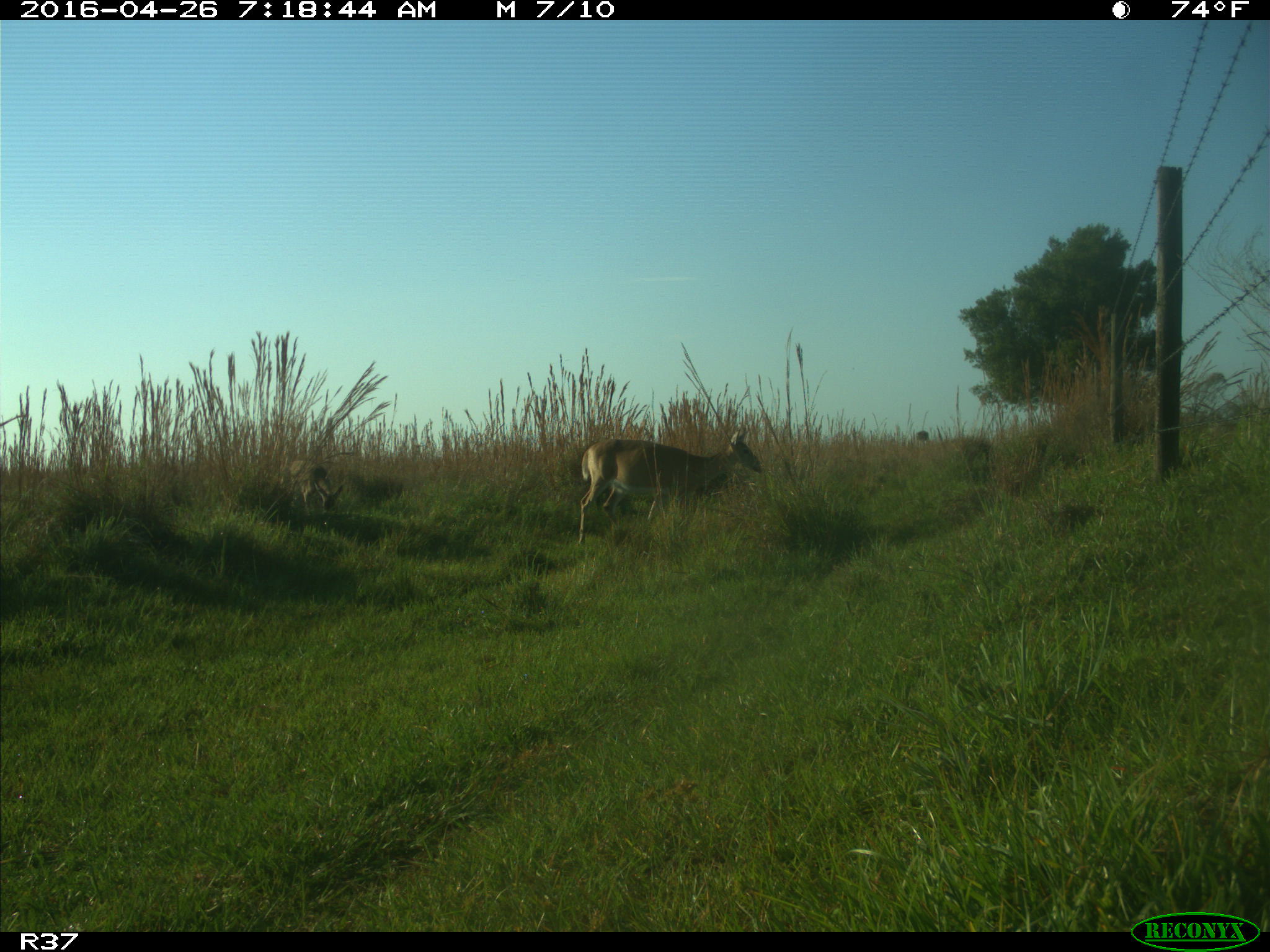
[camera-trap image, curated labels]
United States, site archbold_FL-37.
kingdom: Animalia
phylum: Chordata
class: Mammalia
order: Artiodactyla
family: Cervidae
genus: Odocoileus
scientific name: Odocoileus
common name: deer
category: unidentified deer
Unidentified deer (deer) (Odocoileus).